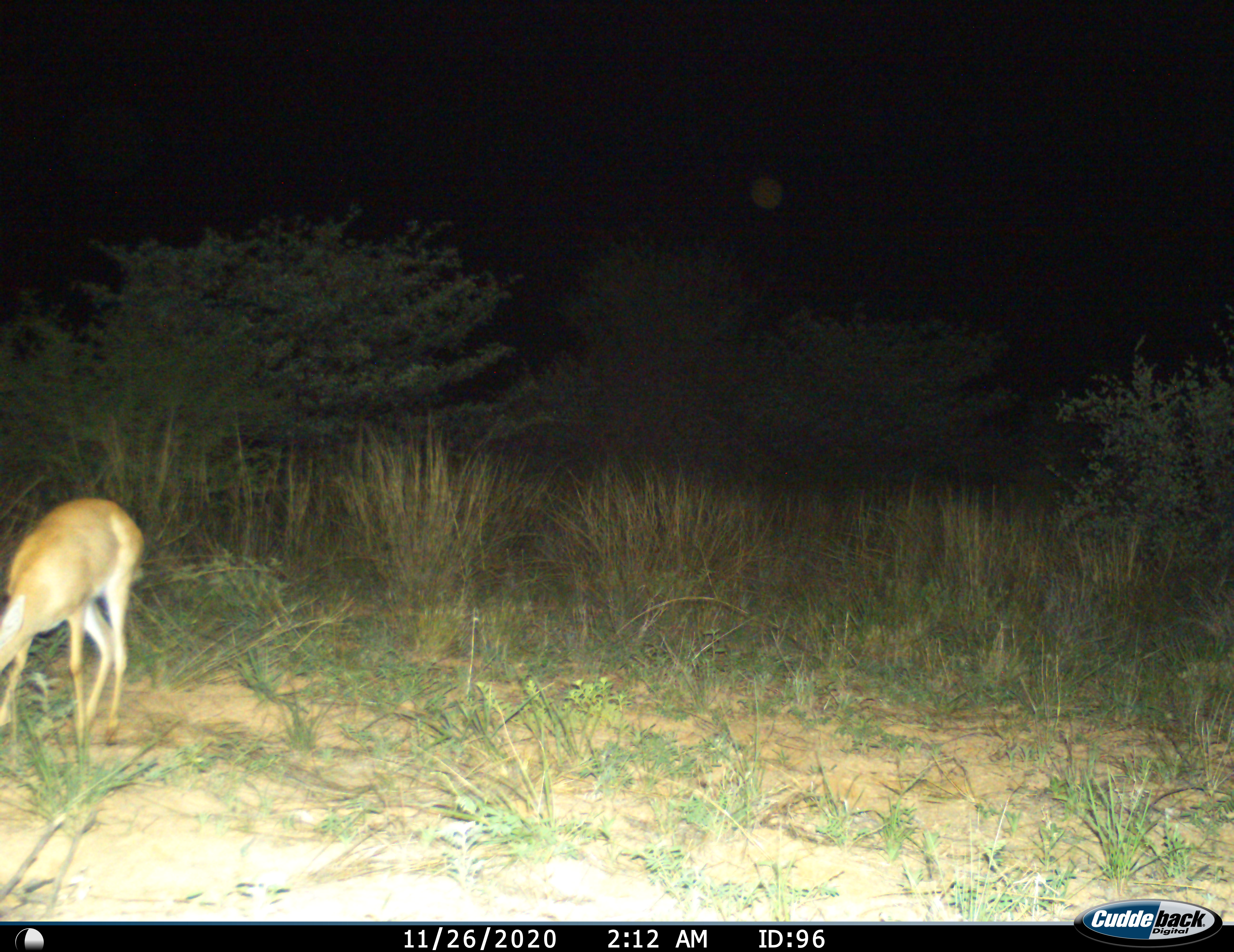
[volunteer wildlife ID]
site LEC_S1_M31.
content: unidentified animal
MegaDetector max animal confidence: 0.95